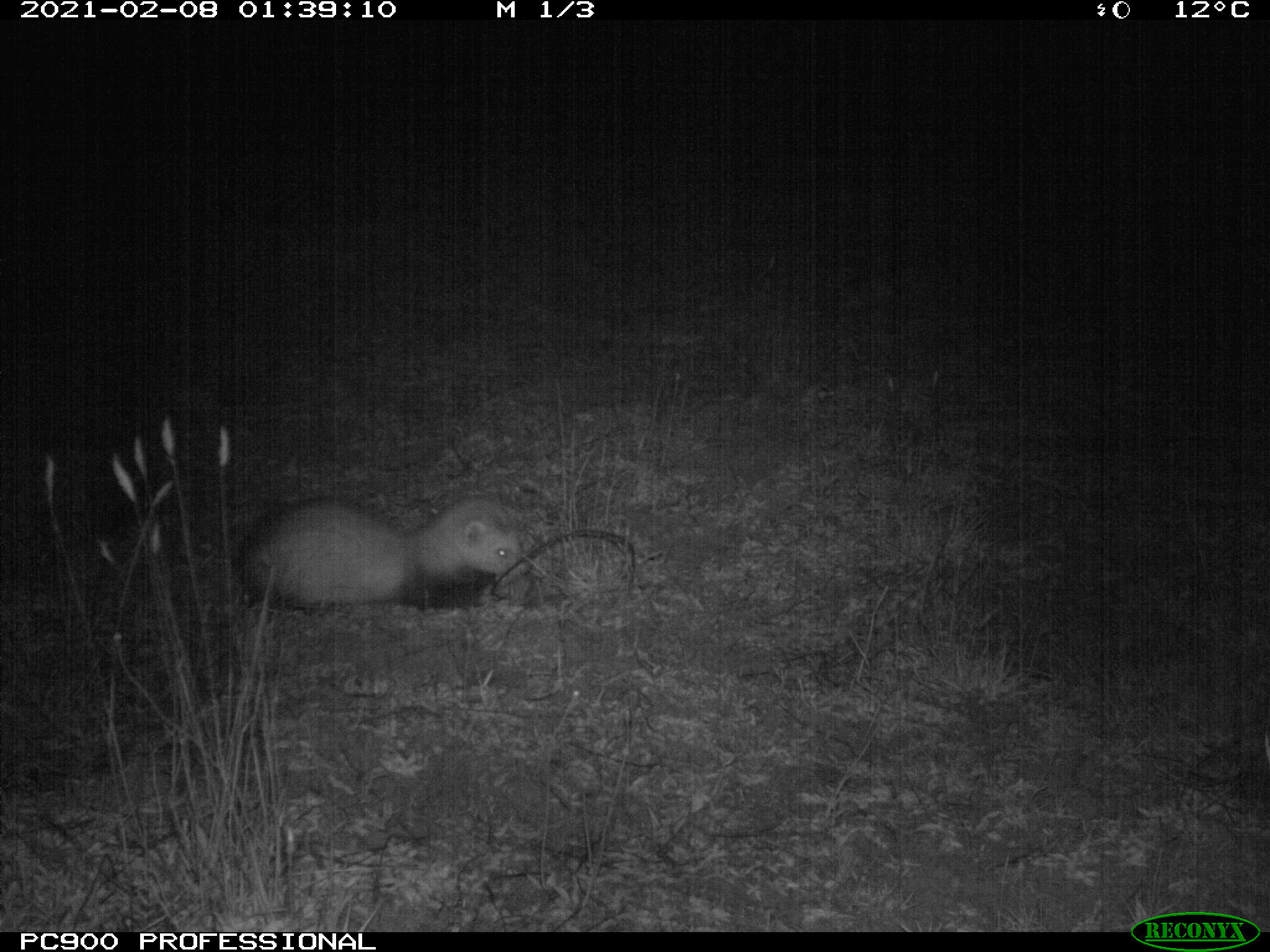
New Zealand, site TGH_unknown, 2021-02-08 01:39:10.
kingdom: Animalia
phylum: Chordata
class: Mammalia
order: Carnivora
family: Mustelidae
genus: Mustela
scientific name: Mustela furo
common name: ferret